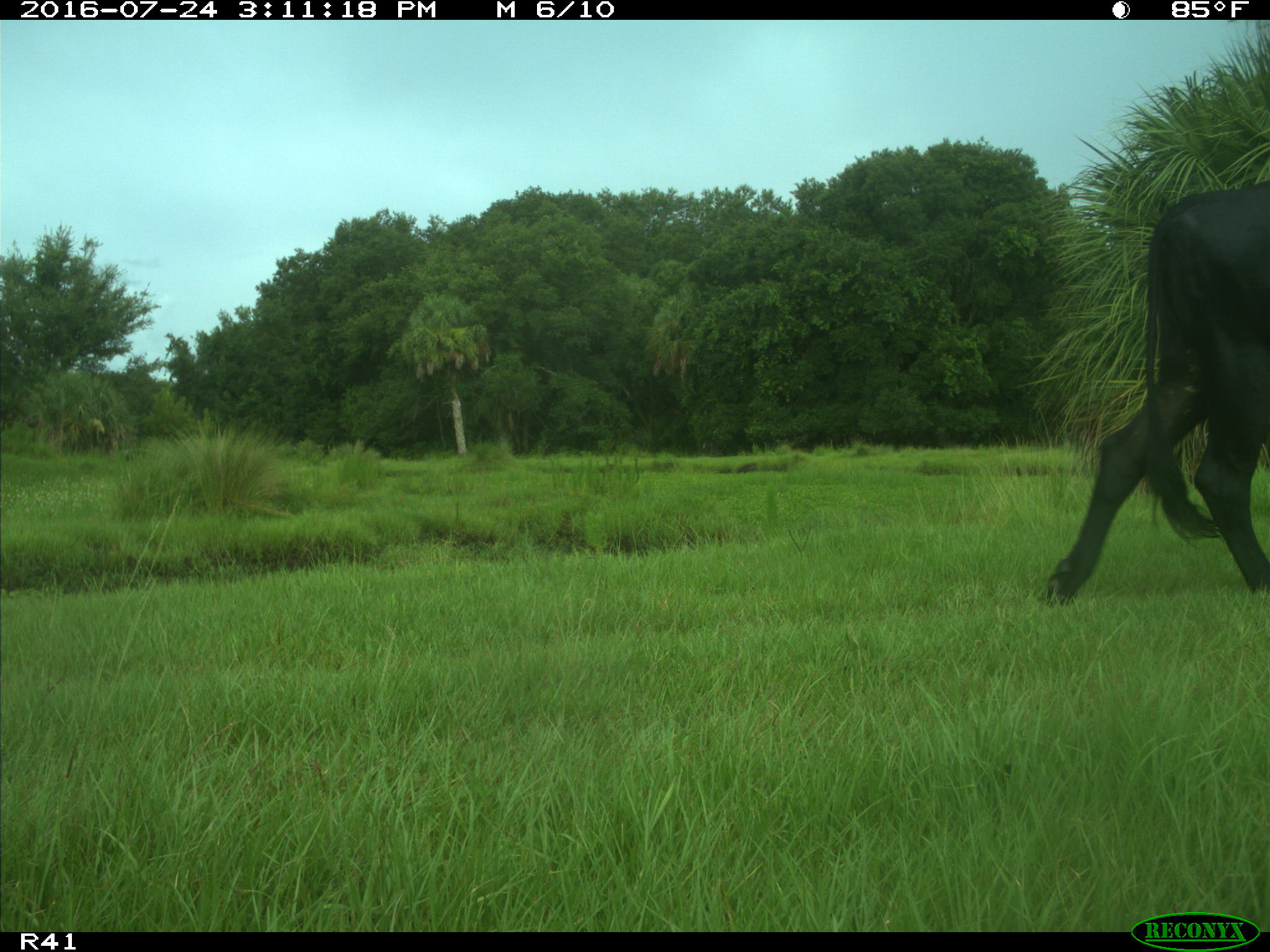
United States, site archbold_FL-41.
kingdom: Animalia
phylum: Chordata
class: Mammalia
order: Artiodactyla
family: Bovidae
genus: Bos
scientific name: Bos taurus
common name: domestic cow